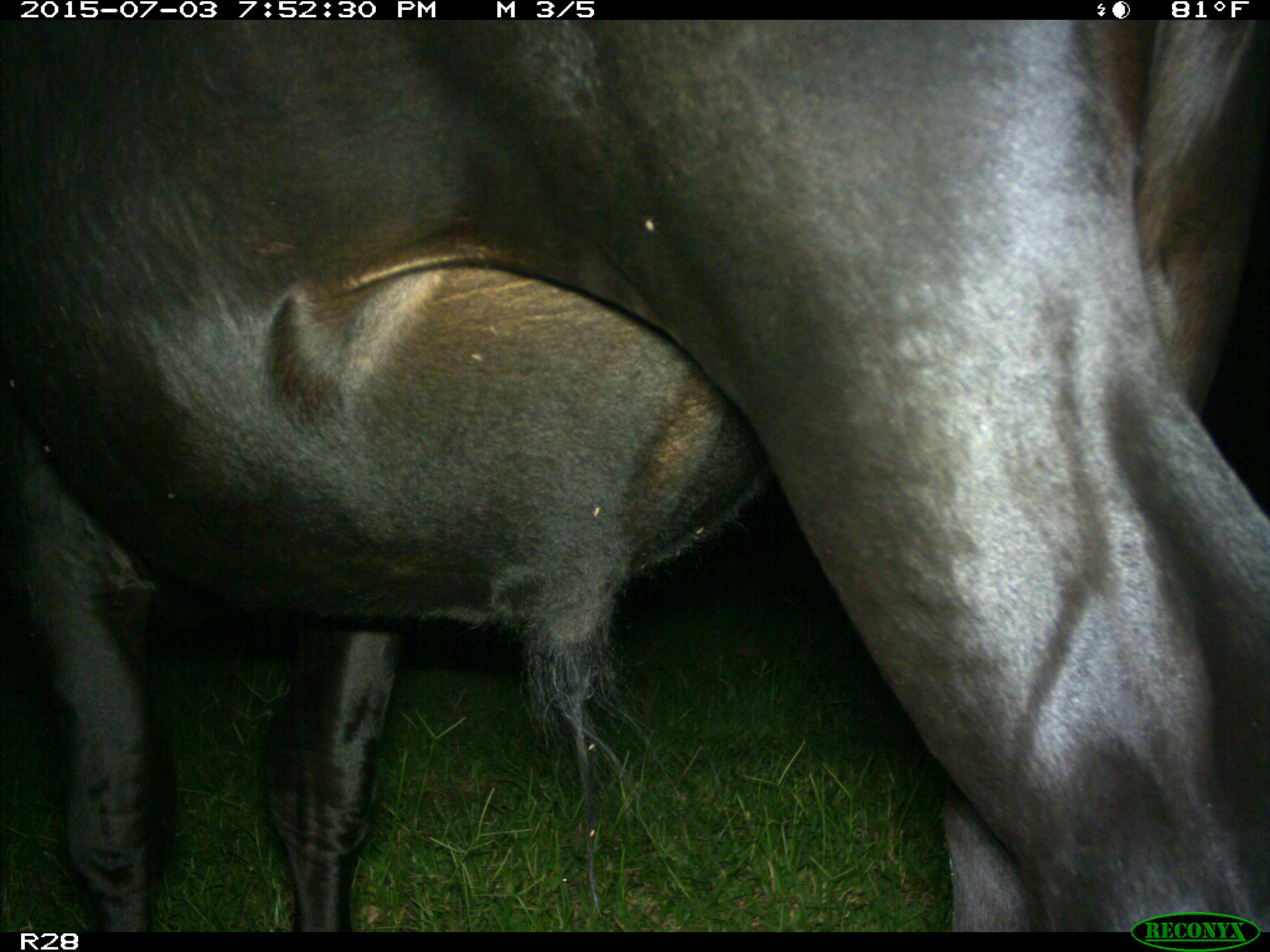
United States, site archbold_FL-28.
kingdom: Animalia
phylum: Chordata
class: Mammalia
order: Artiodactyla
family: Bovidae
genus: Bos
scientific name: Bos taurus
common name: domestic cow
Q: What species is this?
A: Bos taurus (domestic cow).